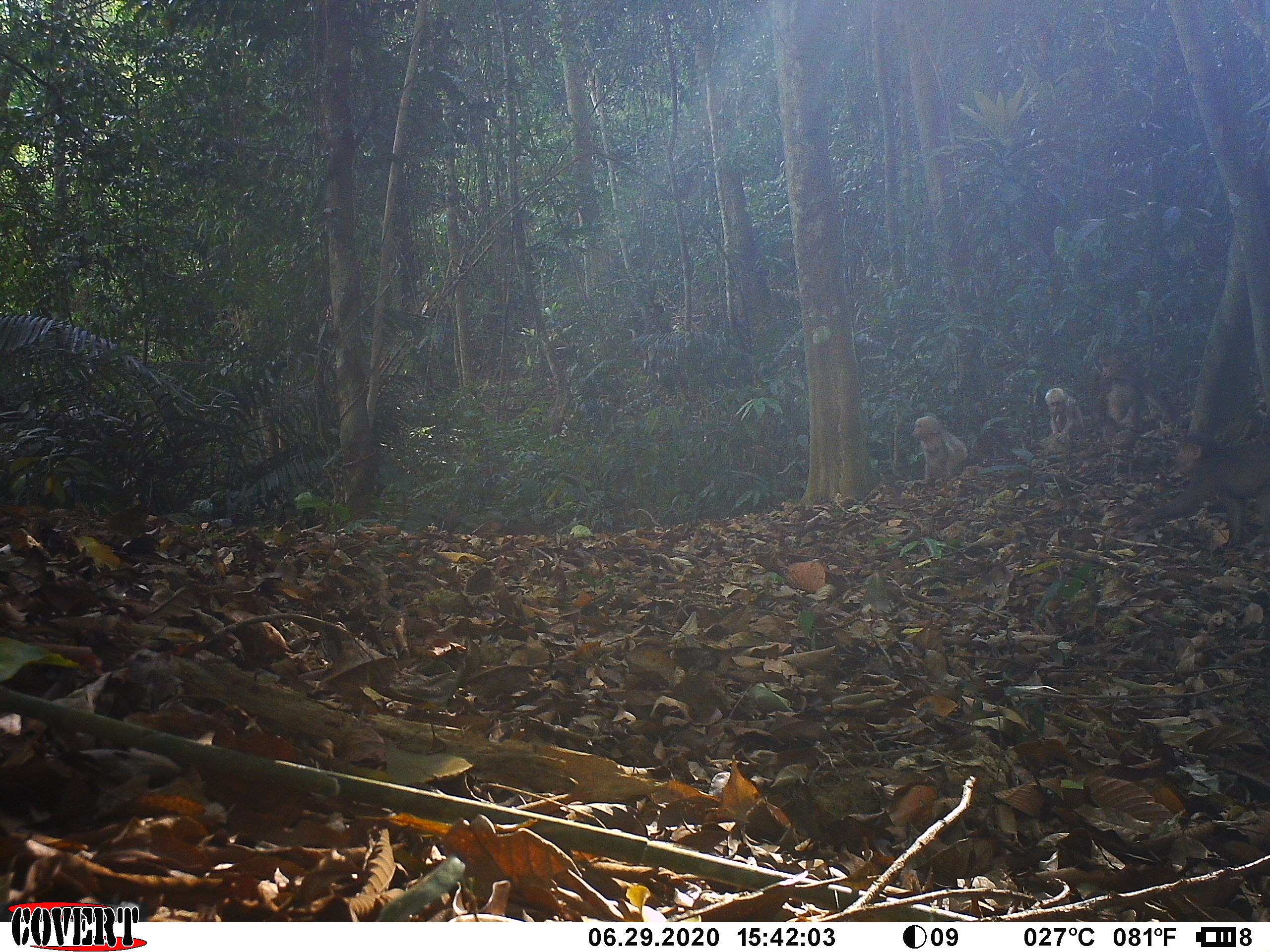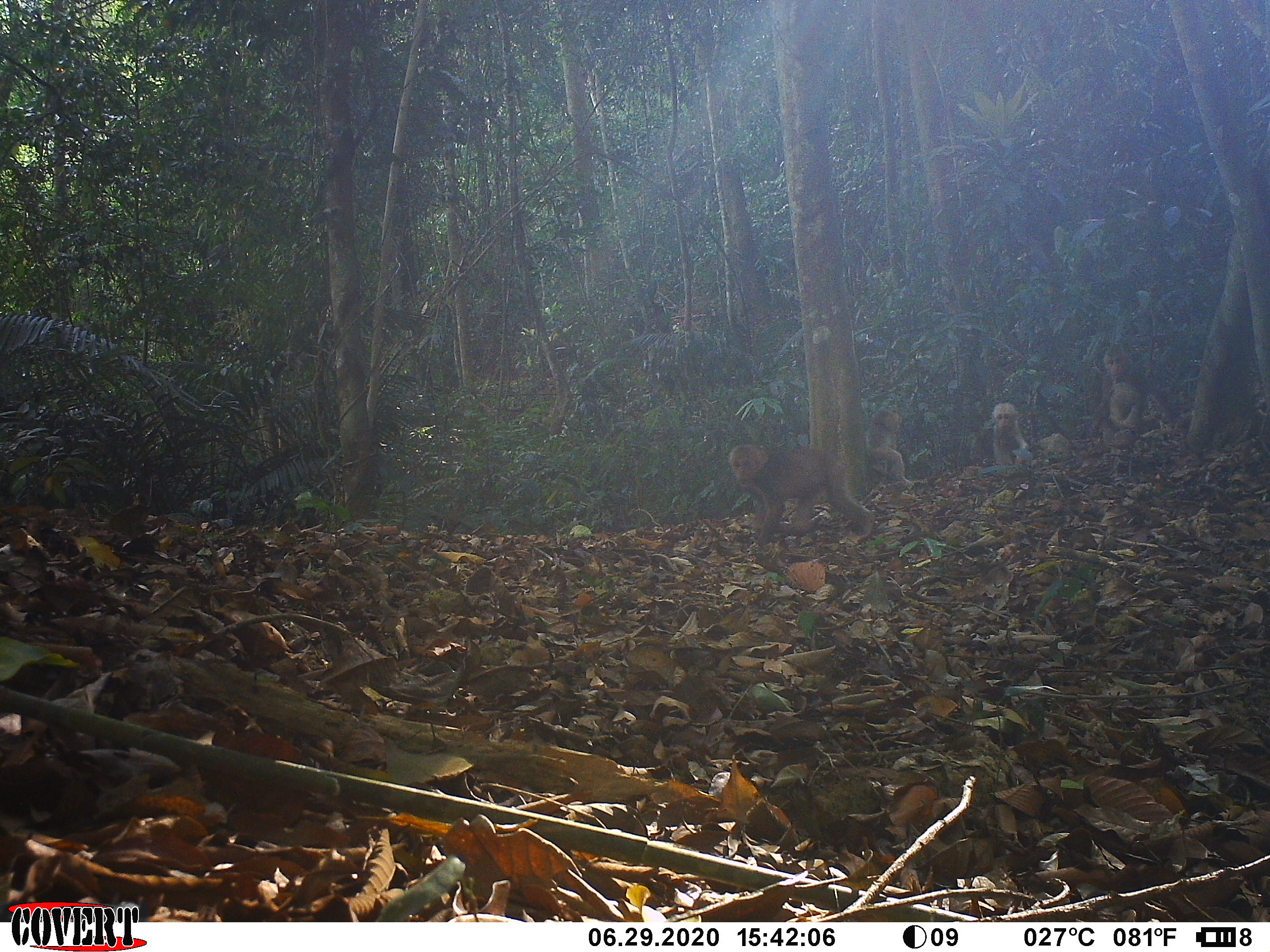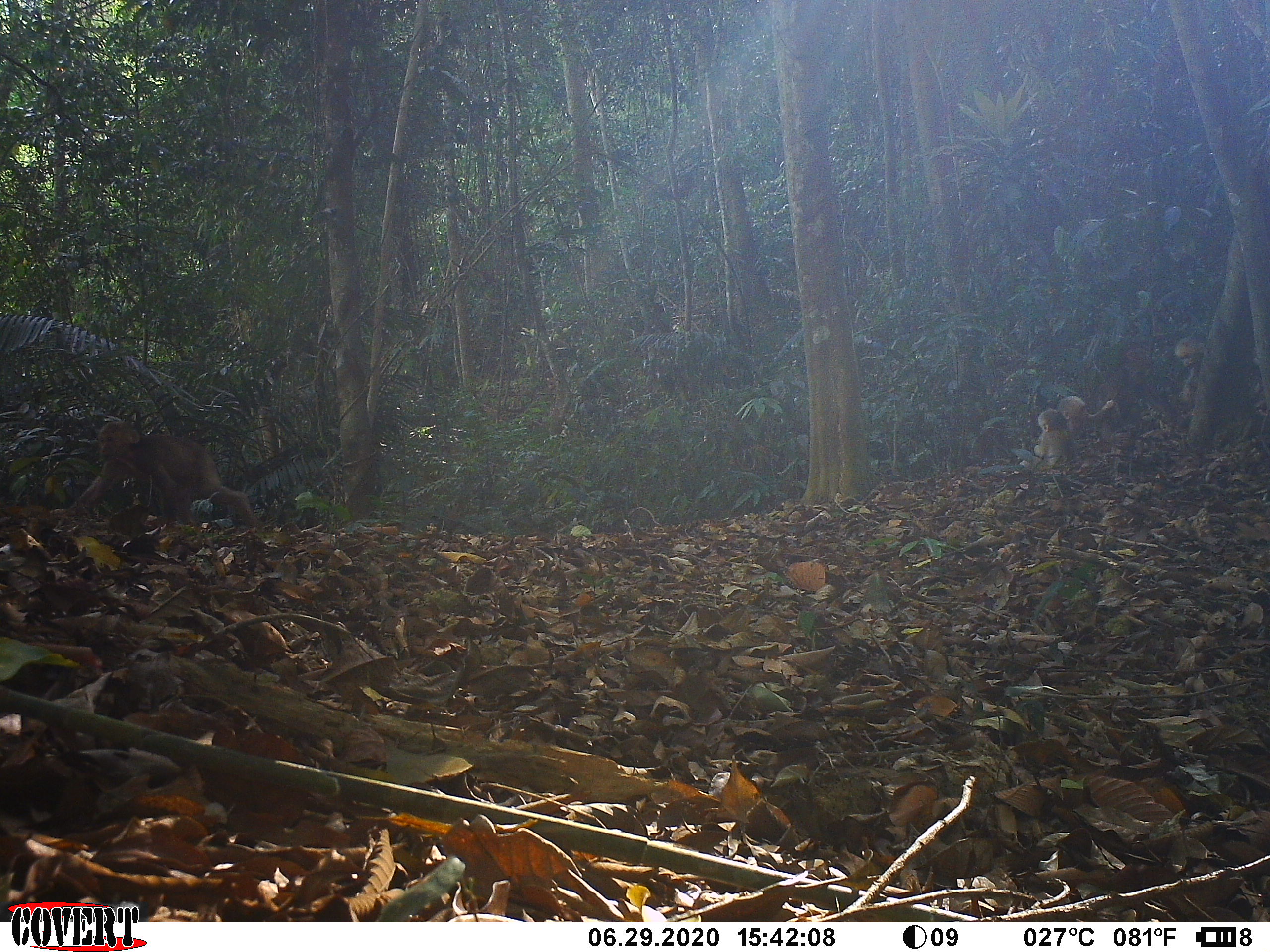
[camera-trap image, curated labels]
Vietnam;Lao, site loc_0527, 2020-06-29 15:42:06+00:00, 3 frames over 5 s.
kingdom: Animalia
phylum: Chordata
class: Mammalia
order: Primates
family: Cercopithecidae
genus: Macaca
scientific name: Macaca arctoides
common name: stump-tailed macaque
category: stump tailed macaque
Stump tailed macaque (stump-tailed macaque) (Macaca arctoides). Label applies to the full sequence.